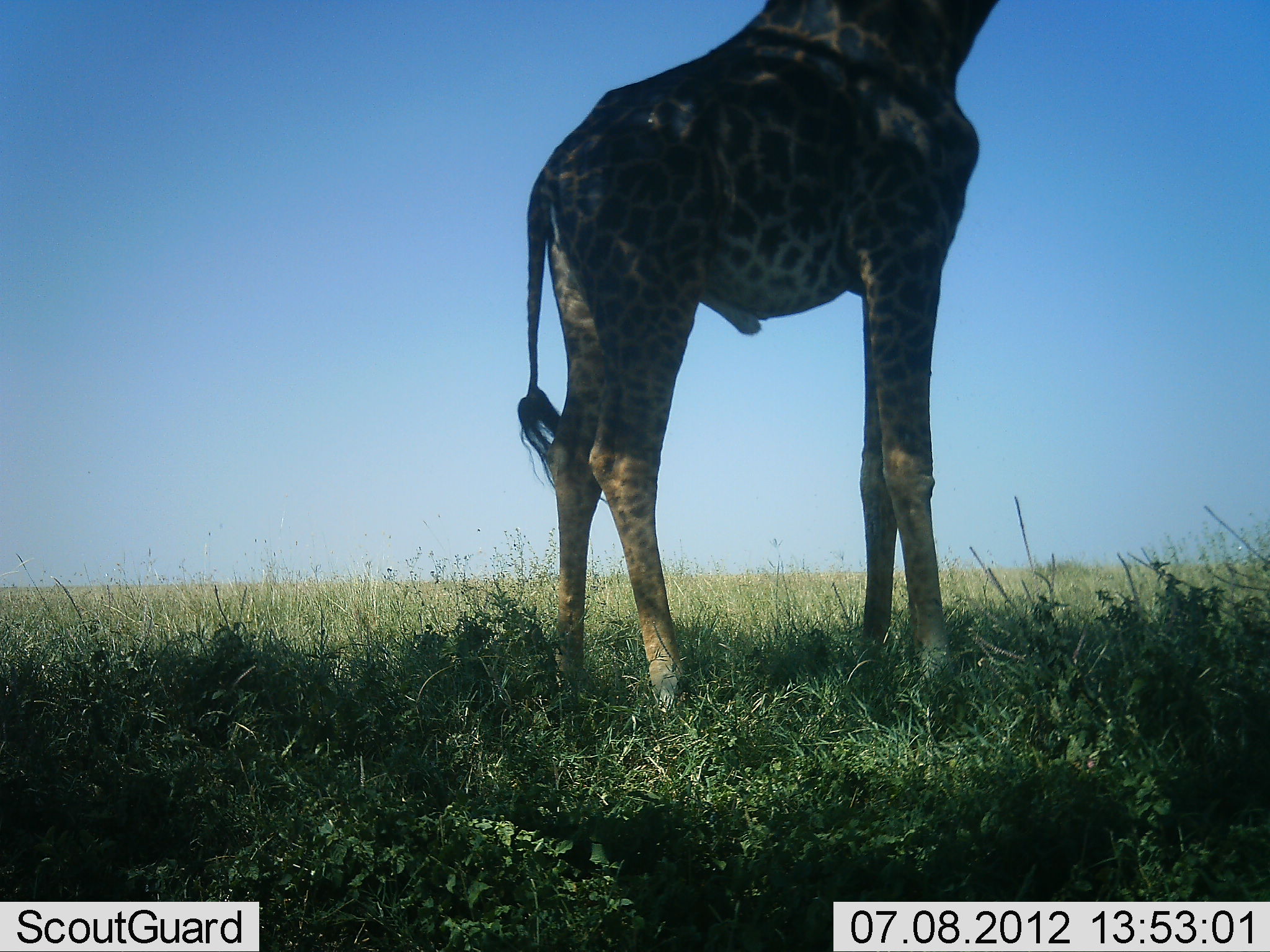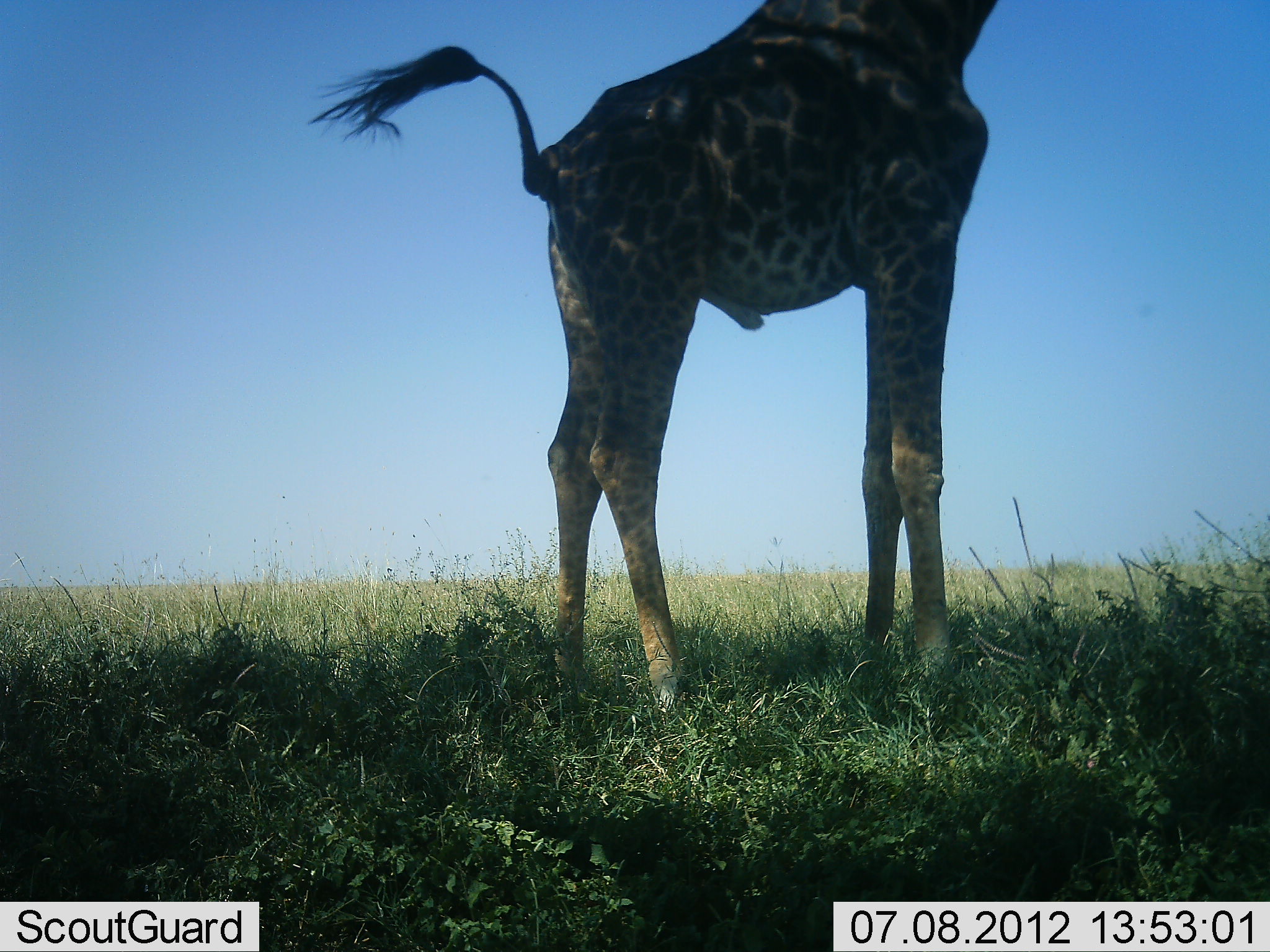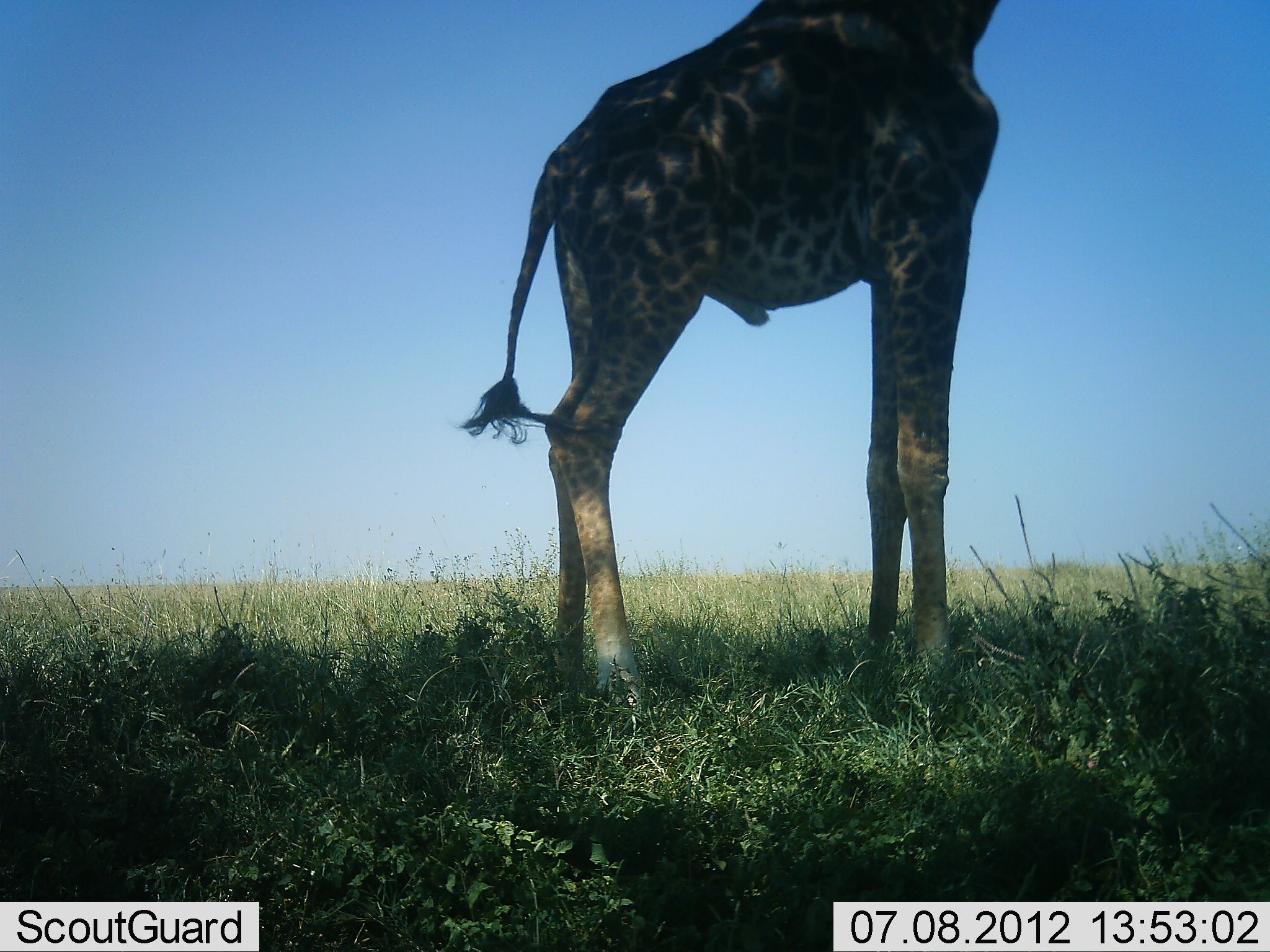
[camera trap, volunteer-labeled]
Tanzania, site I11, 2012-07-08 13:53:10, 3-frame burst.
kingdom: Animalia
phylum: Chordata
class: Mammalia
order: Artiodactyla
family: Giraffidae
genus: Giraffa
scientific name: Giraffa camelopardalis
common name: giraffe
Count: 1.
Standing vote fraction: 90%.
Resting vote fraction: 0%.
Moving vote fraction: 0%.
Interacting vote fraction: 0%.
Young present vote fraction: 0%.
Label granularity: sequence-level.